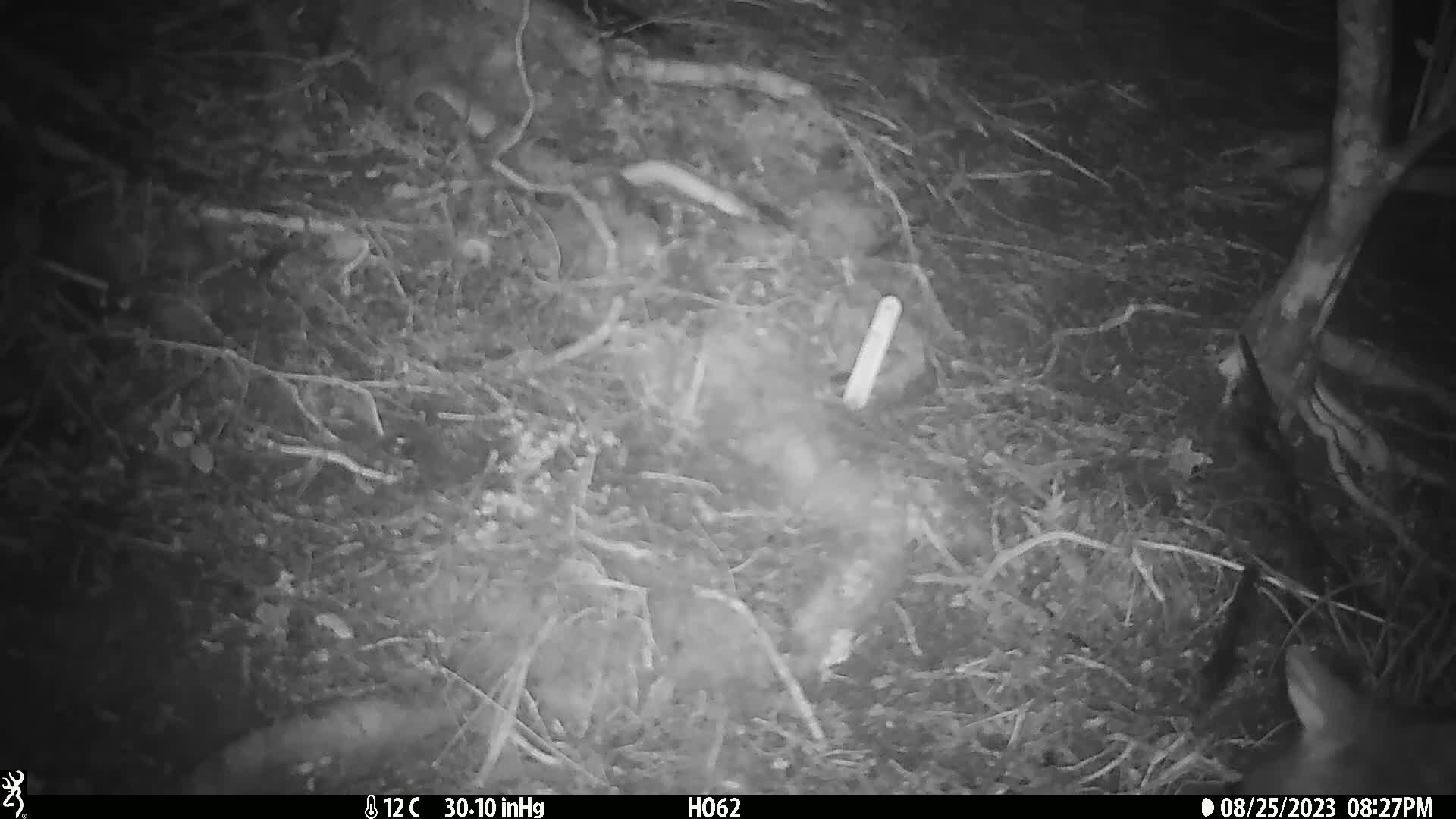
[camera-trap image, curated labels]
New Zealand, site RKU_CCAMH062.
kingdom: Animalia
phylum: Chordata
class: Mammalia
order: Diprotodontia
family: Phalangeridae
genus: Trichosurus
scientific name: Trichosurus vulpecula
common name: common brushtail possum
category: possum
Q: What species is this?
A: Possum (common brushtail possum) (Trichosurus vulpecula).